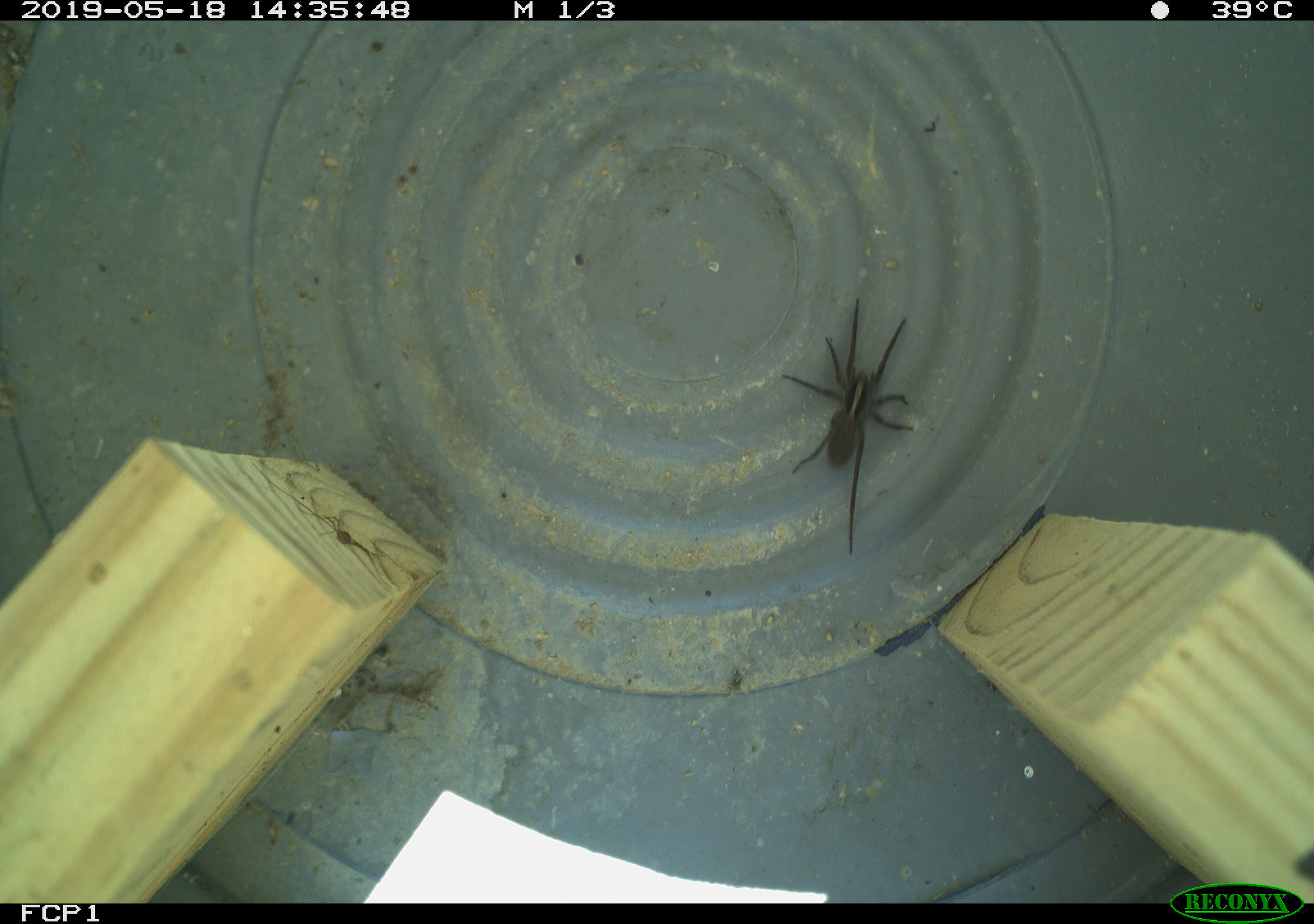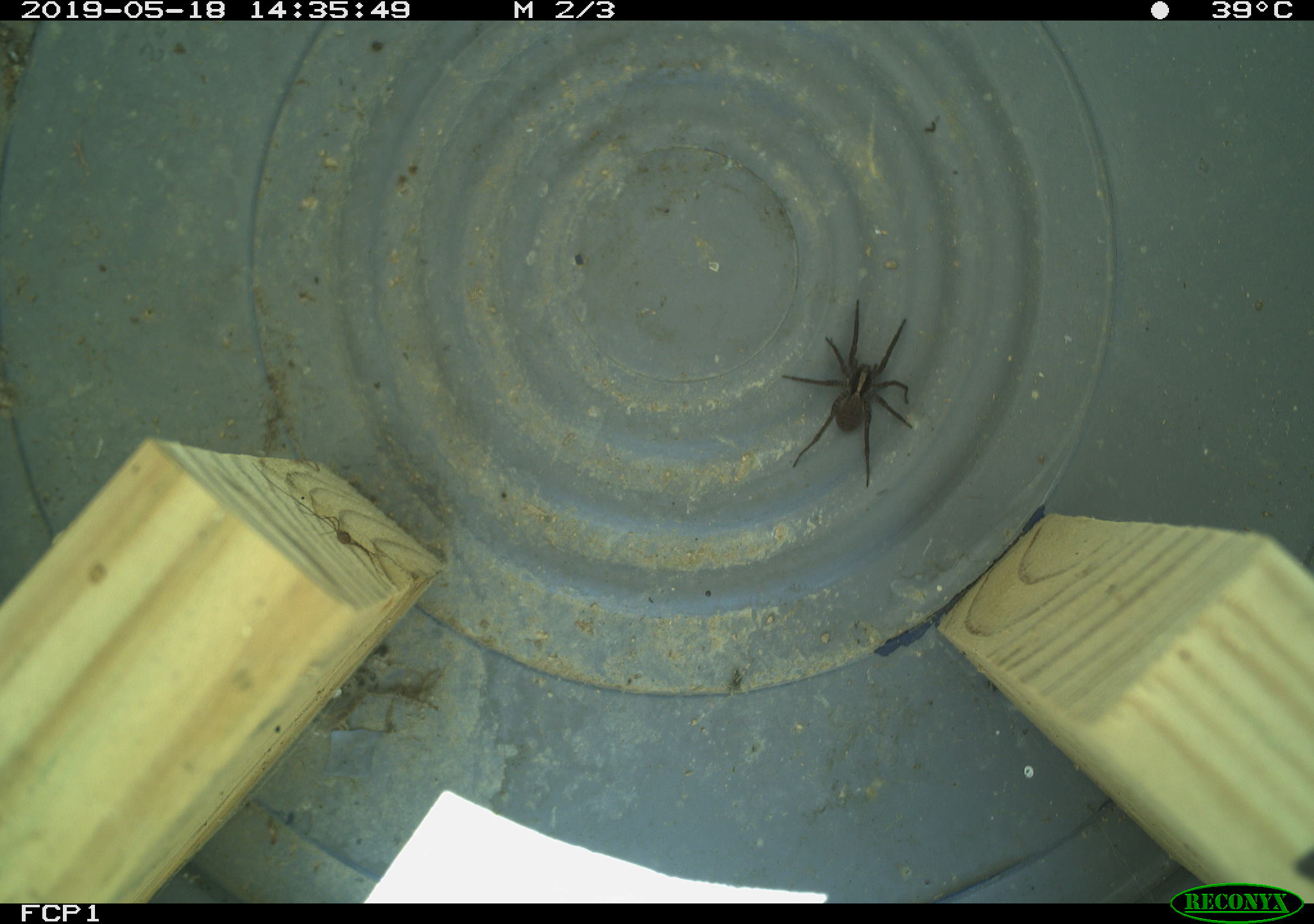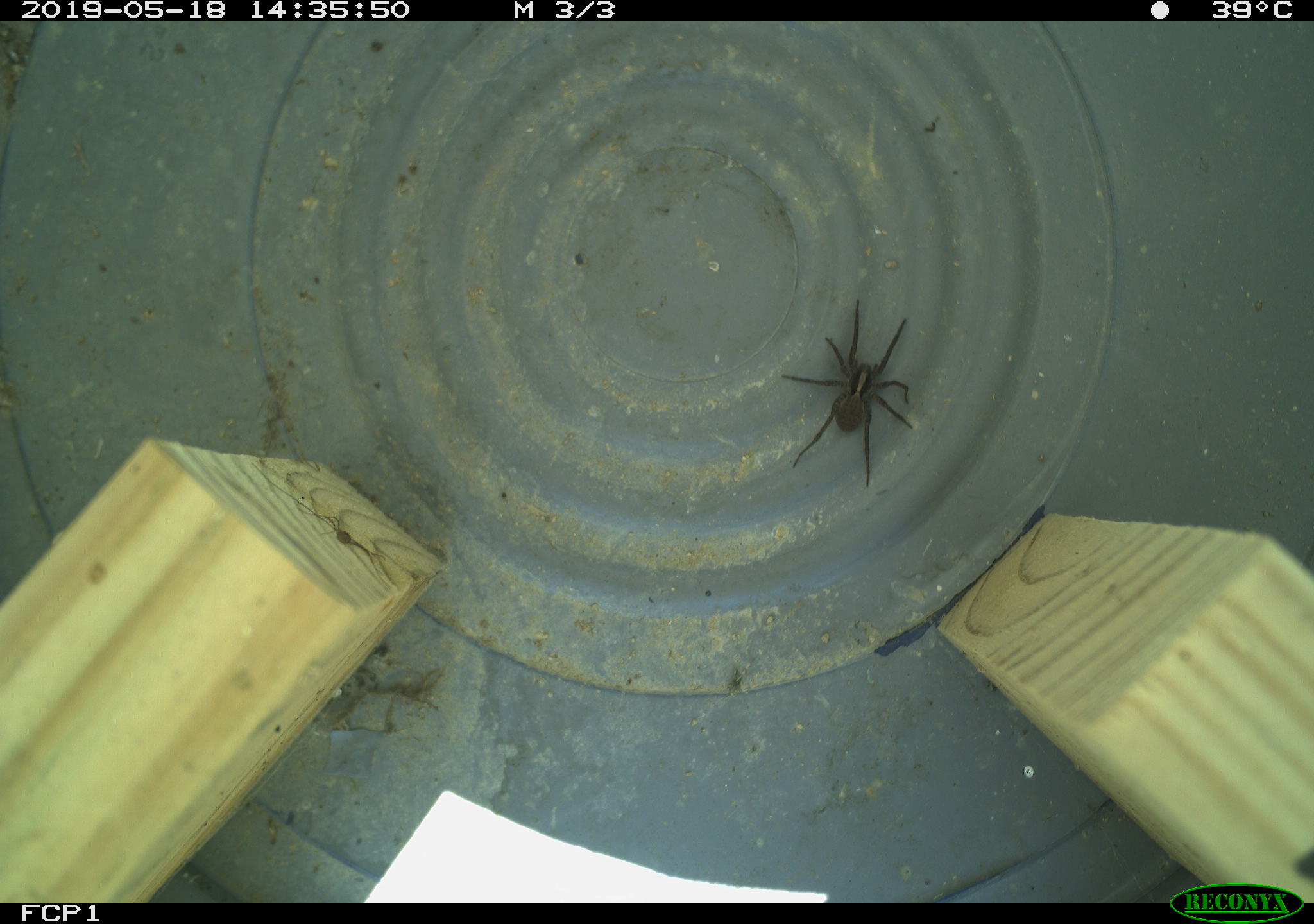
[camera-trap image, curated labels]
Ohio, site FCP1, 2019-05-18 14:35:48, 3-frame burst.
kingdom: Animalia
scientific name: Animalia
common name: animal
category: invertebrate